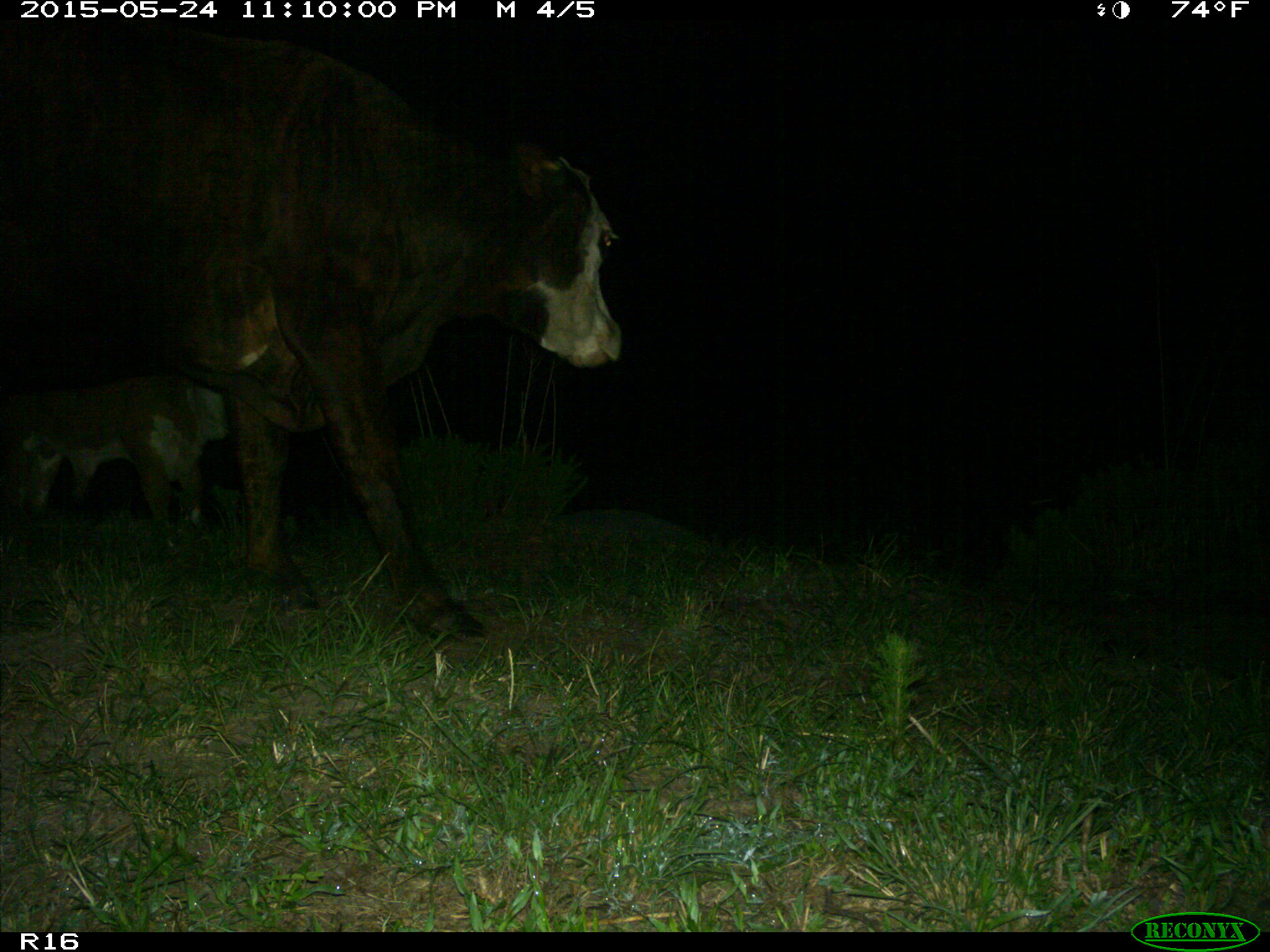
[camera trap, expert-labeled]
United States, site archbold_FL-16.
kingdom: Animalia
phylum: Chordata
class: Mammalia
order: Artiodactyla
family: Bovidae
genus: Bos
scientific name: Bos taurus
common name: domestic cow